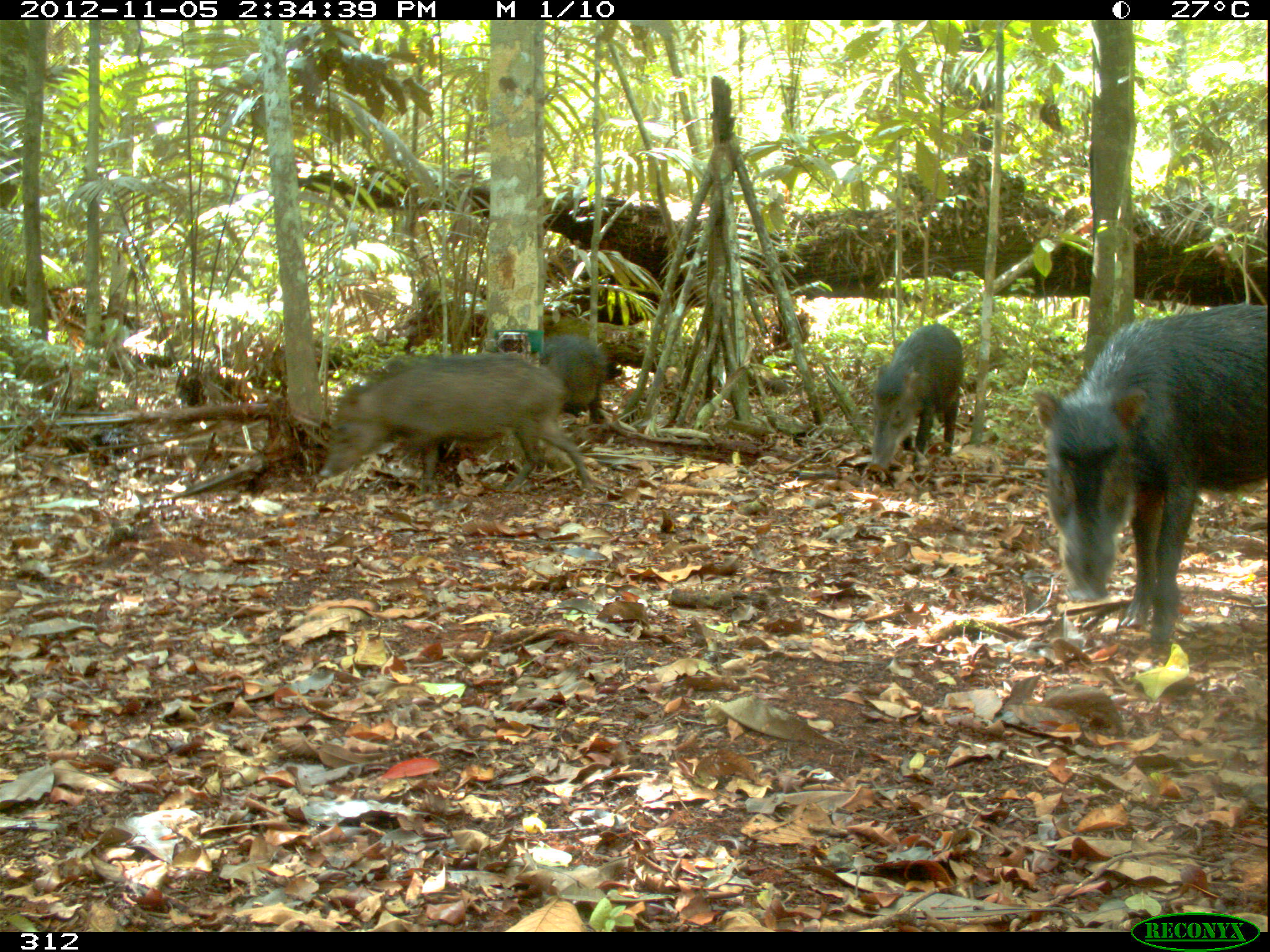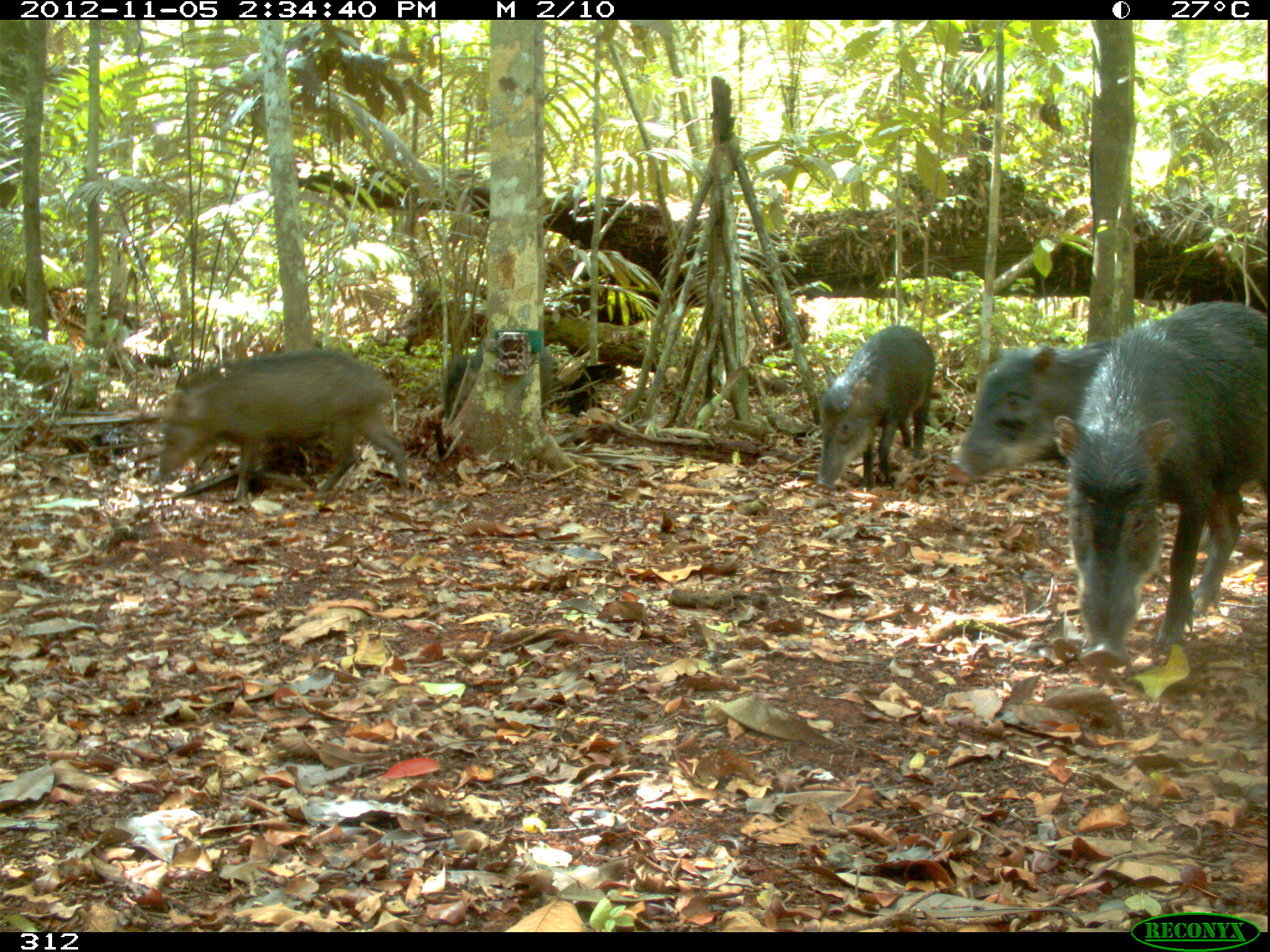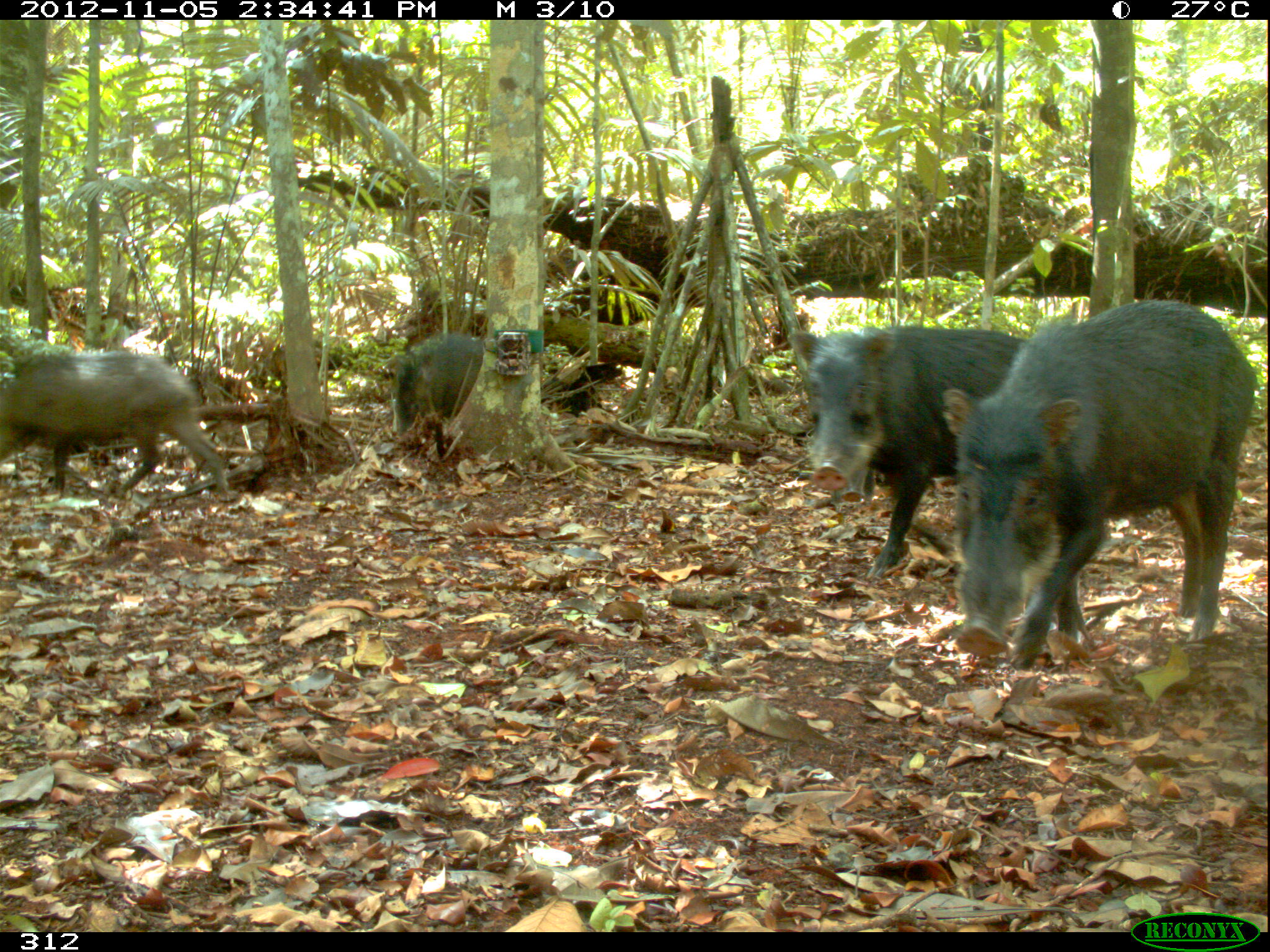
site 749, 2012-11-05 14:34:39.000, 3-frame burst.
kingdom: Animalia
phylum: Chordata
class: Mammalia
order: Artiodactyla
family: Tayassuidae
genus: Tayassu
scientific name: Tayassu pecari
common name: white-lipped peccary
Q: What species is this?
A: Tayassu pecari (white-lipped peccary).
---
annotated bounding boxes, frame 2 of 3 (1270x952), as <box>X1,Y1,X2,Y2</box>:
tayassu pecari: <box>1052,301,1270,670</box>; <box>159,346,409,501</box>; <box>954,340,1121,476</box>; <box>816,325,935,489</box>; <box>441,349,552,428</box>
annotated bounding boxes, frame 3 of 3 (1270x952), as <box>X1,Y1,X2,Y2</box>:
tayassu pecari: <box>940,298,1256,669</box>; <box>786,325,1025,577</box>; <box>0,350,228,492</box>; <box>383,334,482,437</box>; <box>824,470,874,505</box>